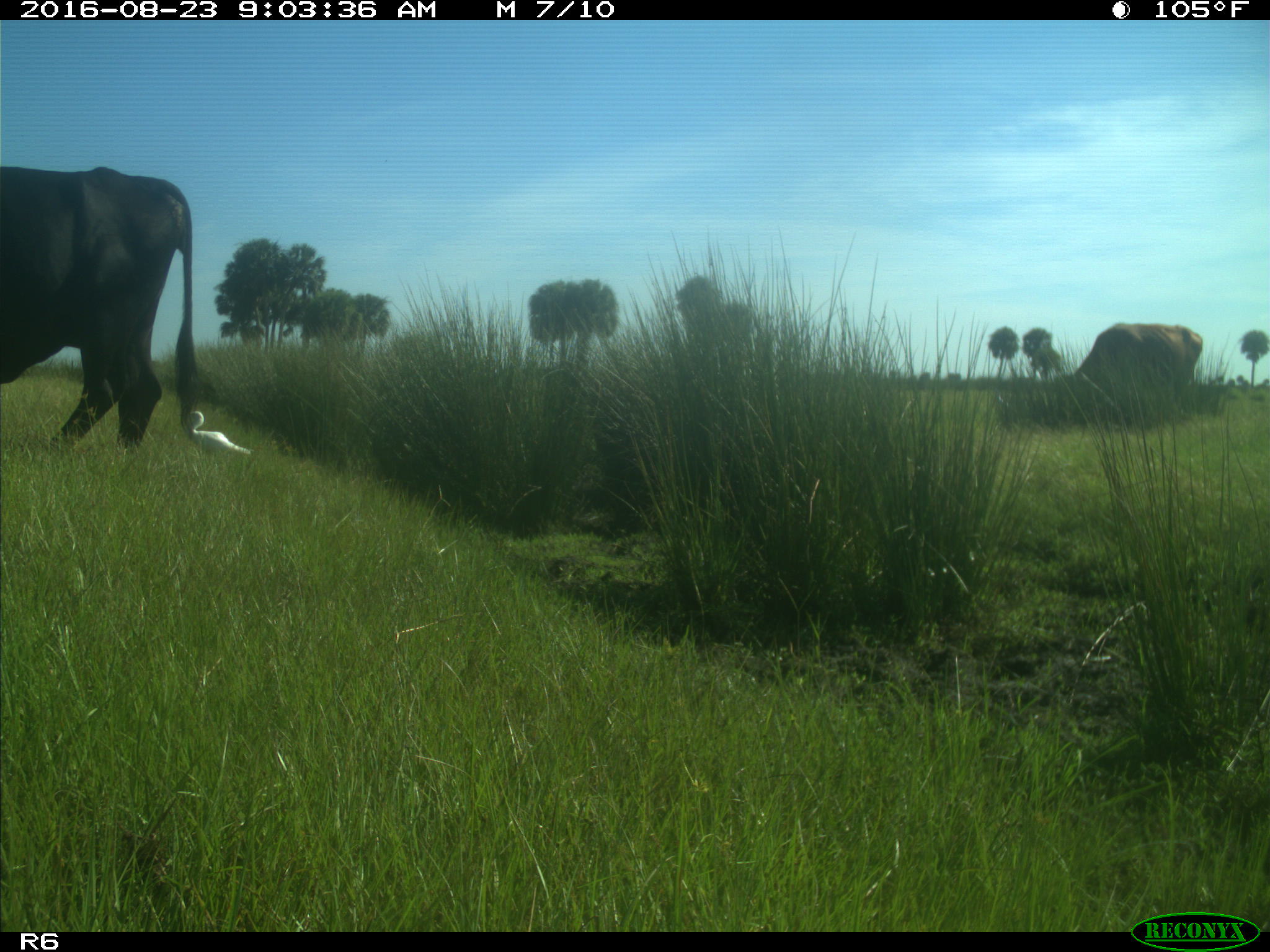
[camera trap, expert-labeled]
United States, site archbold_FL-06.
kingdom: Animalia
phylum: Chordata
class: Mammalia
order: Artiodactyla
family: Bovidae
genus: Bos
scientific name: Bos taurus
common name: domestic cow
Bos taurus (domestic cow).